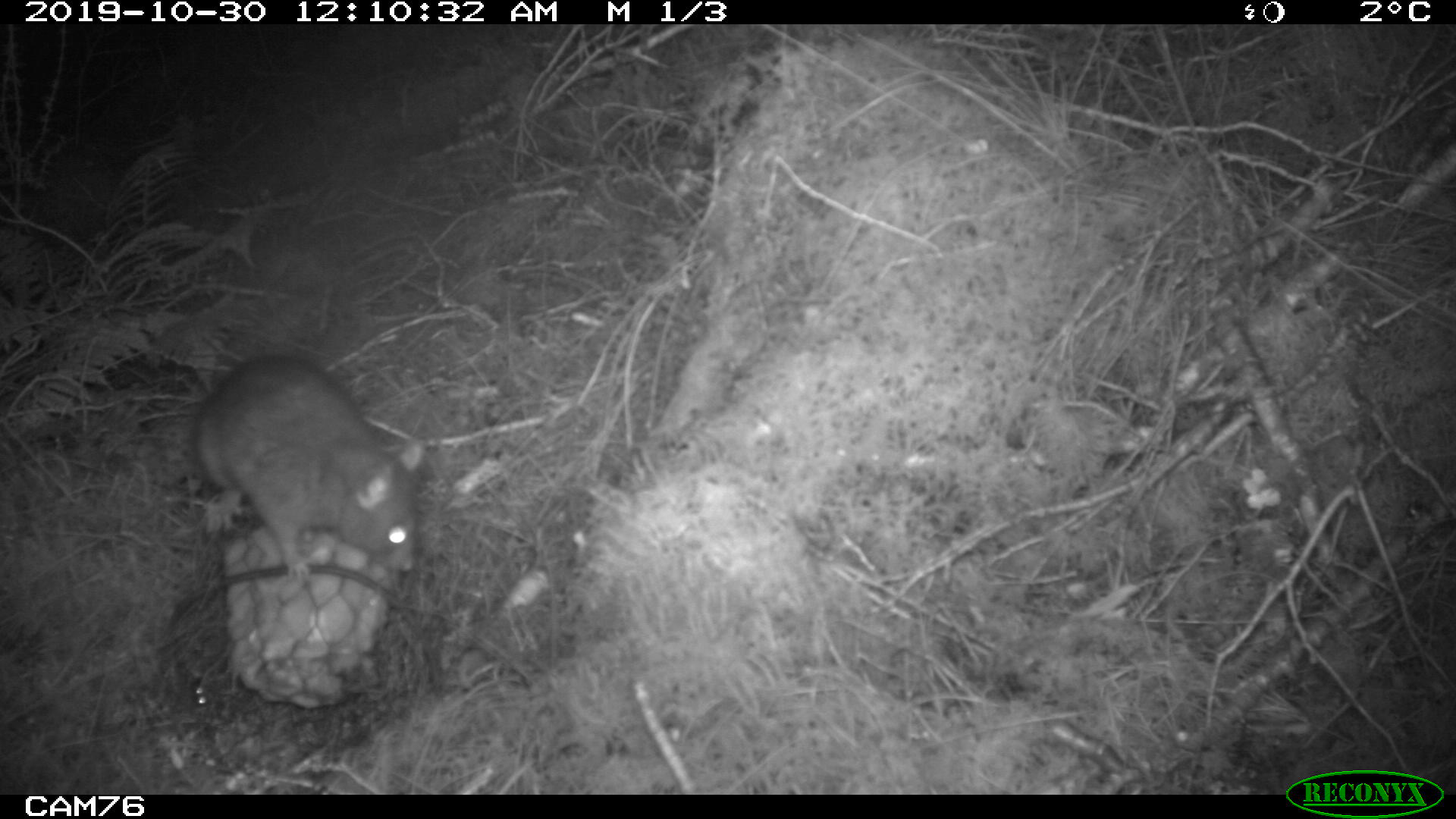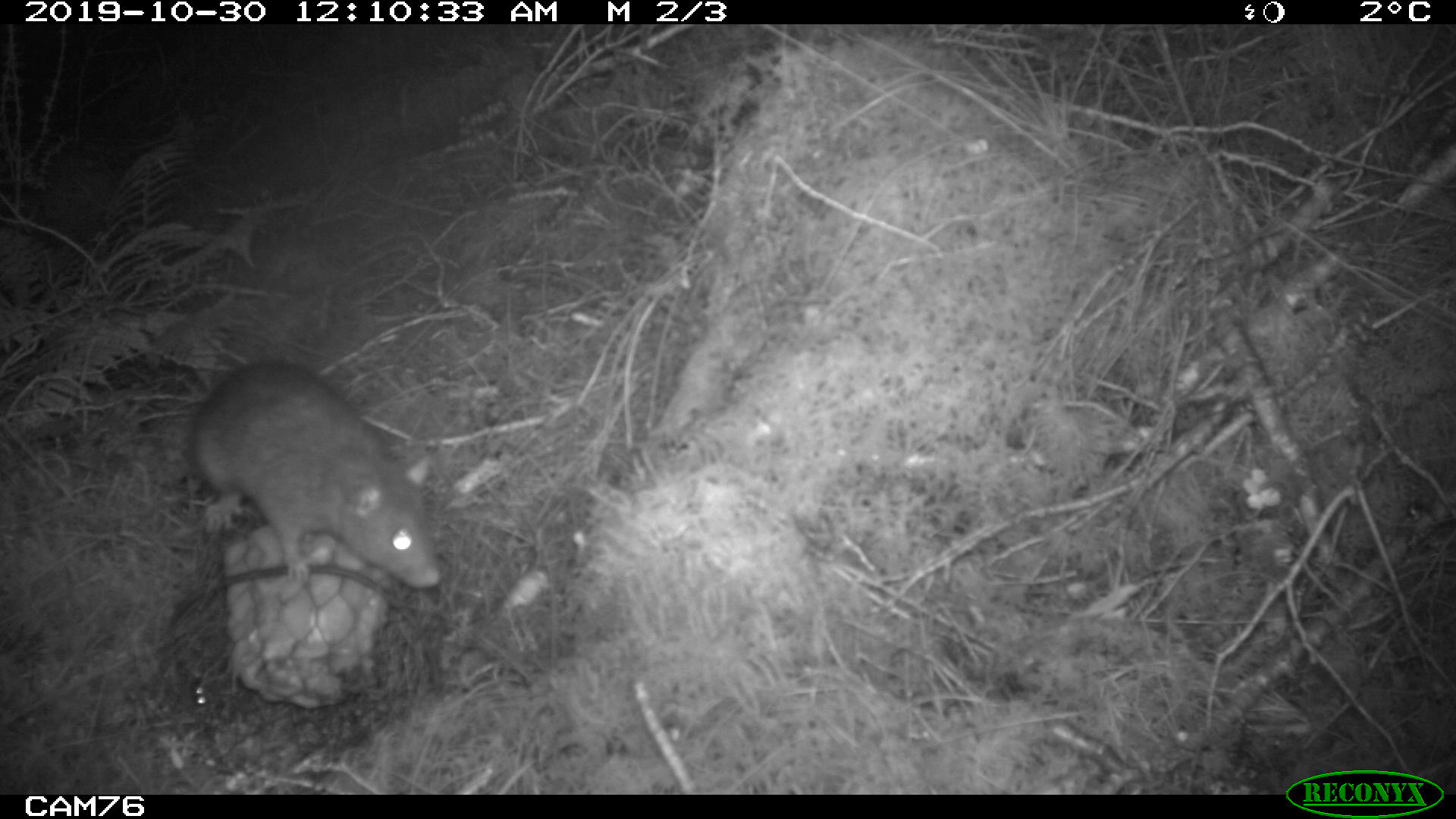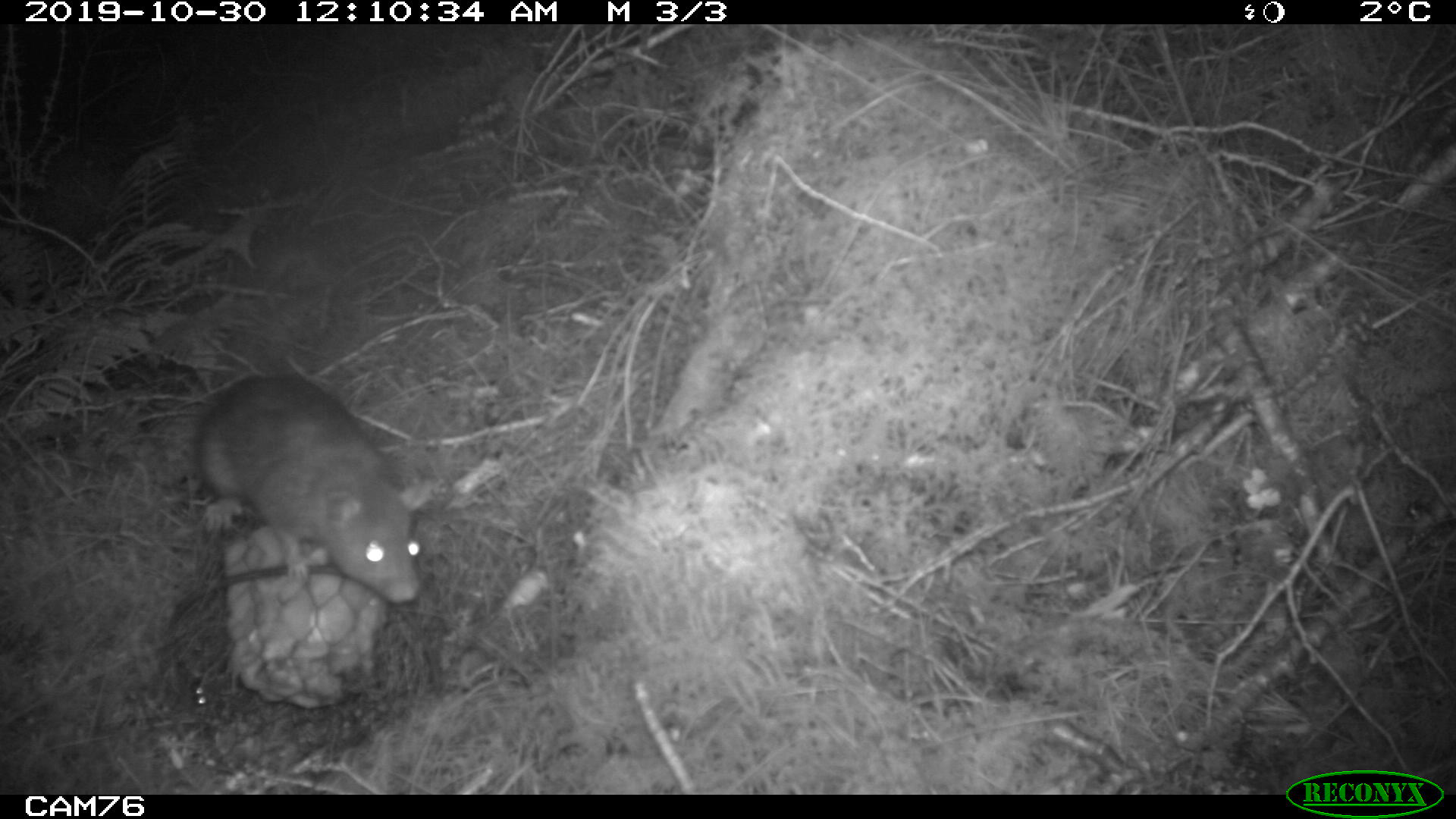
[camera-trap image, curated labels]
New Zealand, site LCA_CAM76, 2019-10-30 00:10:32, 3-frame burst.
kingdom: Animalia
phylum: Chordata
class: Mammalia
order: Rodentia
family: Muridae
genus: Rattus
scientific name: Rattus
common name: rat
Rat (Rattus).